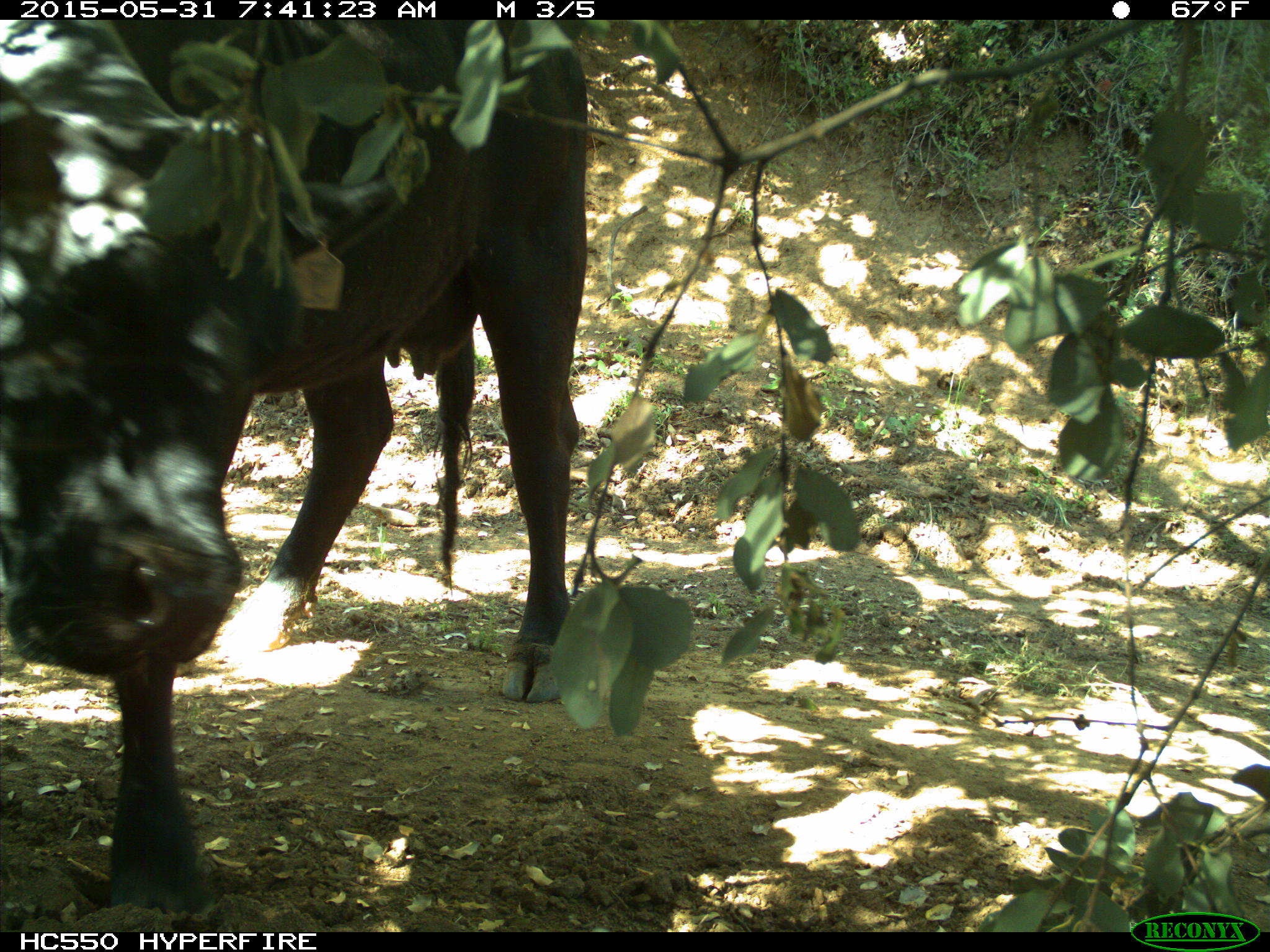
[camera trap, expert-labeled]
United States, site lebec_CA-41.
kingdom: Animalia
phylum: Chordata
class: Mammalia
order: Artiodactyla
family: Bovidae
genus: Bos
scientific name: Bos taurus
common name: domestic cow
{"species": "Bos taurus (domestic cow)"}